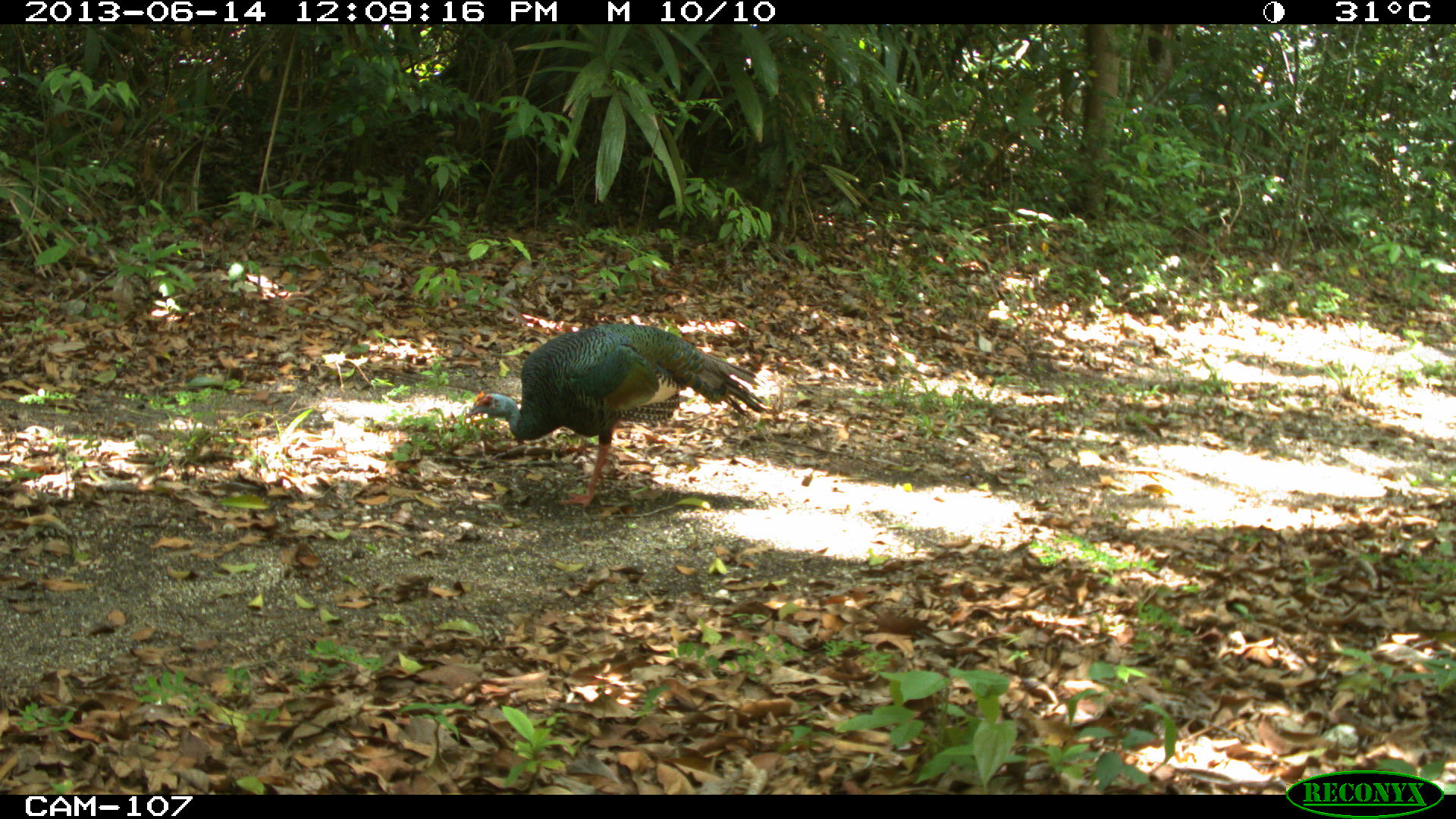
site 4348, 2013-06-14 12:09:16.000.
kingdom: Animalia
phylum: Chordata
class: Aves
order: Galliformes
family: Phasianidae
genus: Meleagris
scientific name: Meleagris ocellata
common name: ocellated turkey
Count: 1.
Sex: male.